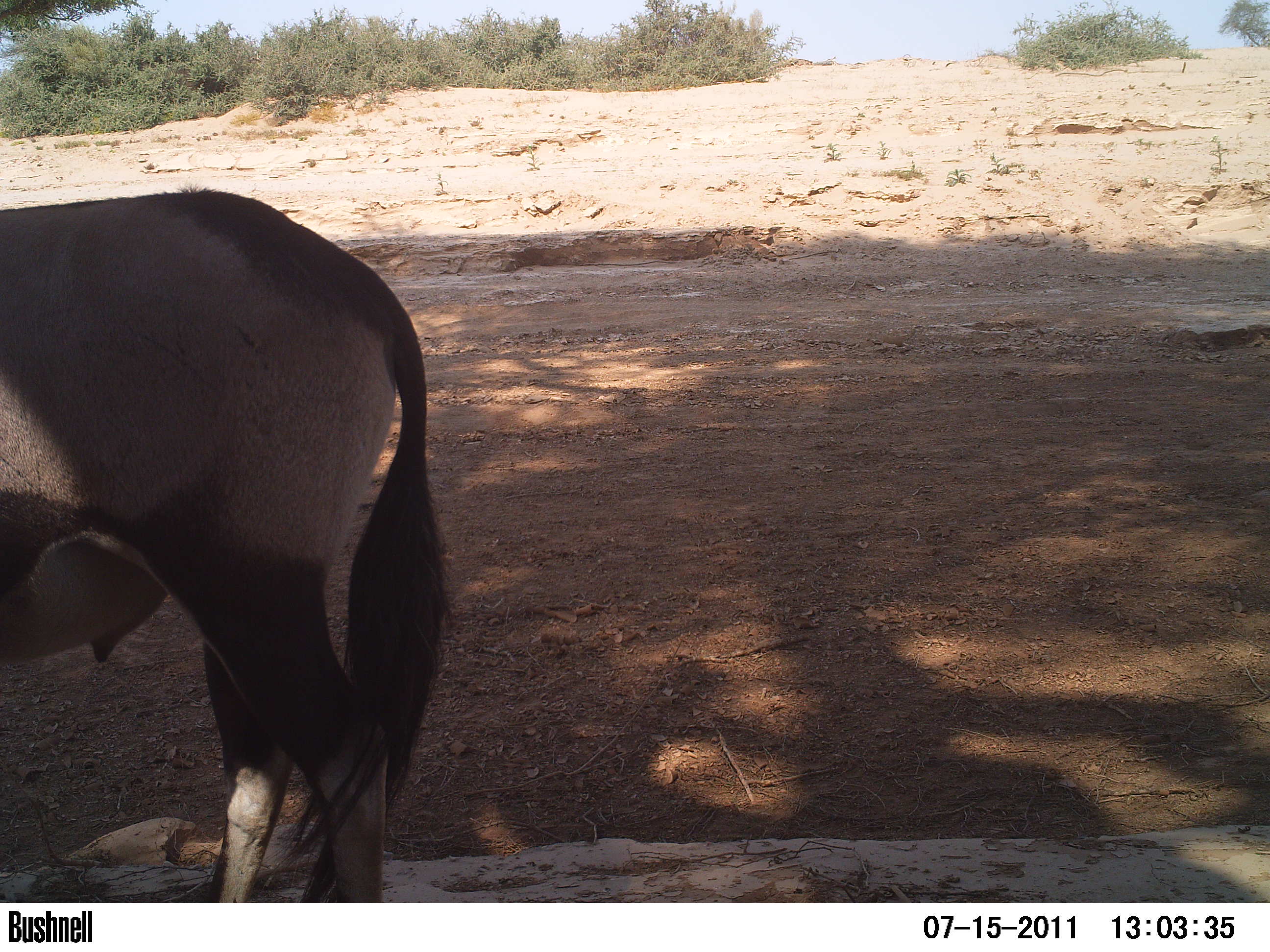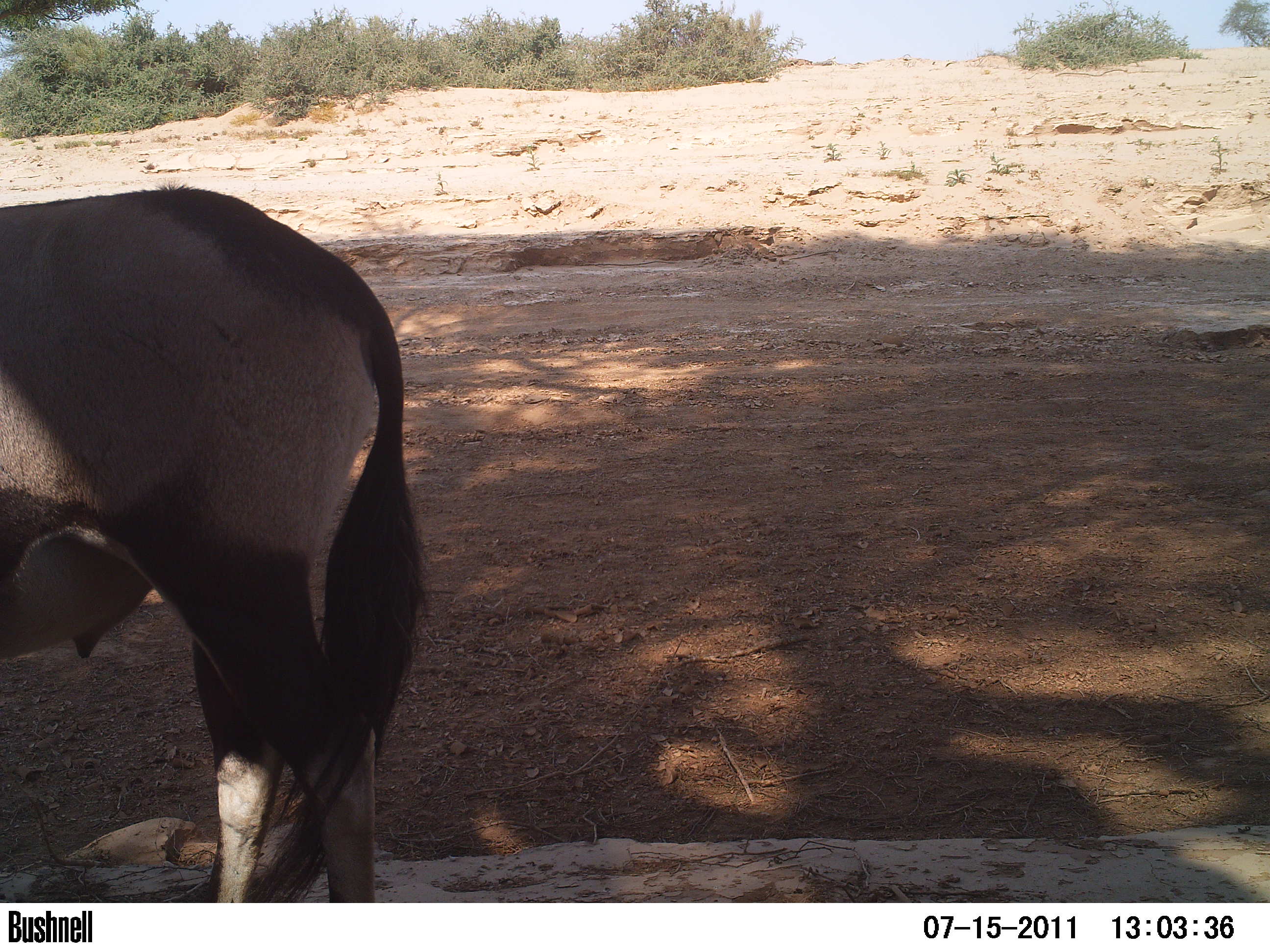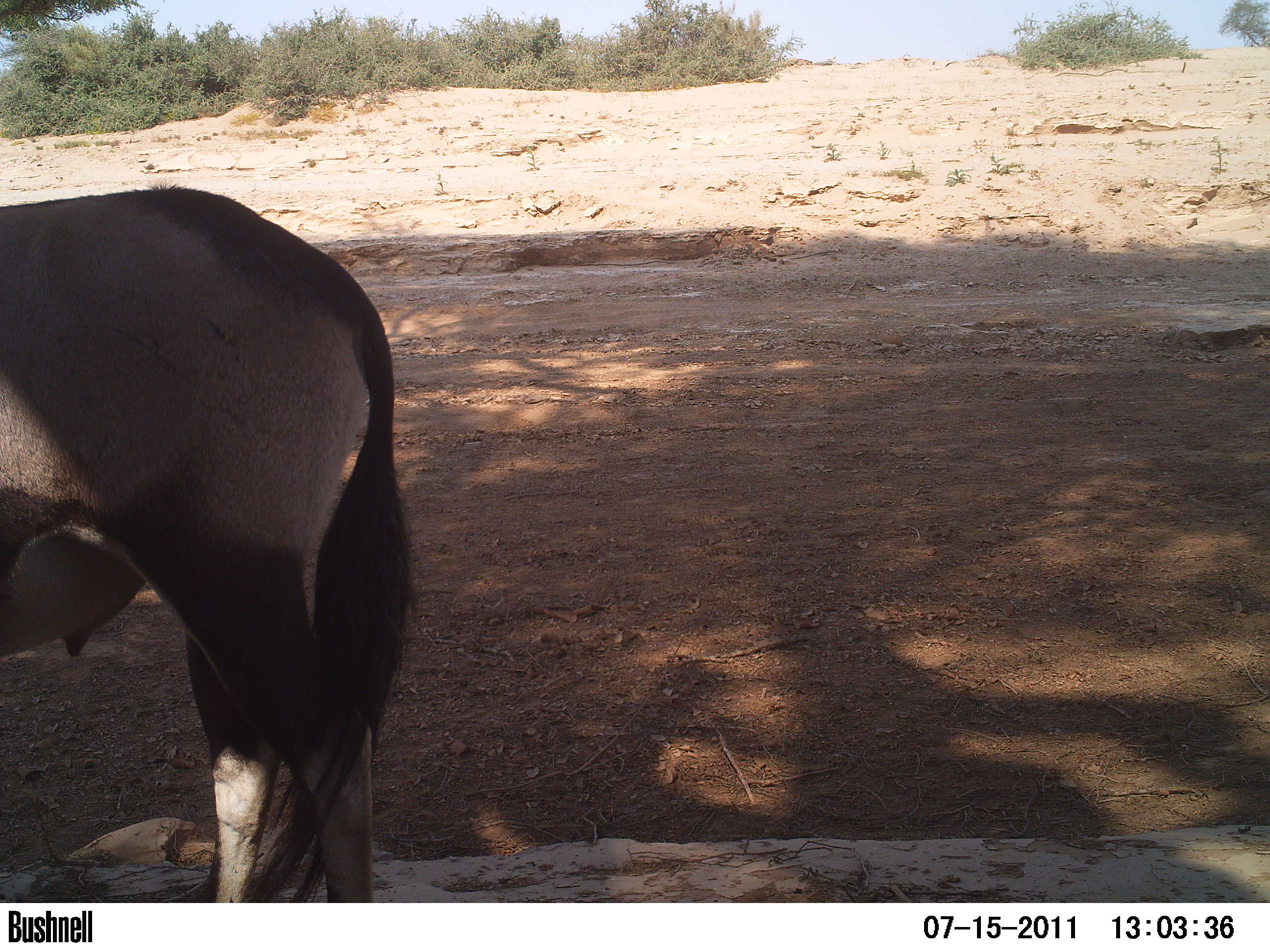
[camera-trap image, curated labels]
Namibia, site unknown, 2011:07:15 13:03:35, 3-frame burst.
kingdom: Animalia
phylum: Chordata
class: Mammalia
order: Artiodactyla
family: Bovidae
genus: Oryx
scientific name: Oryx gazella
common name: gemsbok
Oryx gazella (gemsbok).